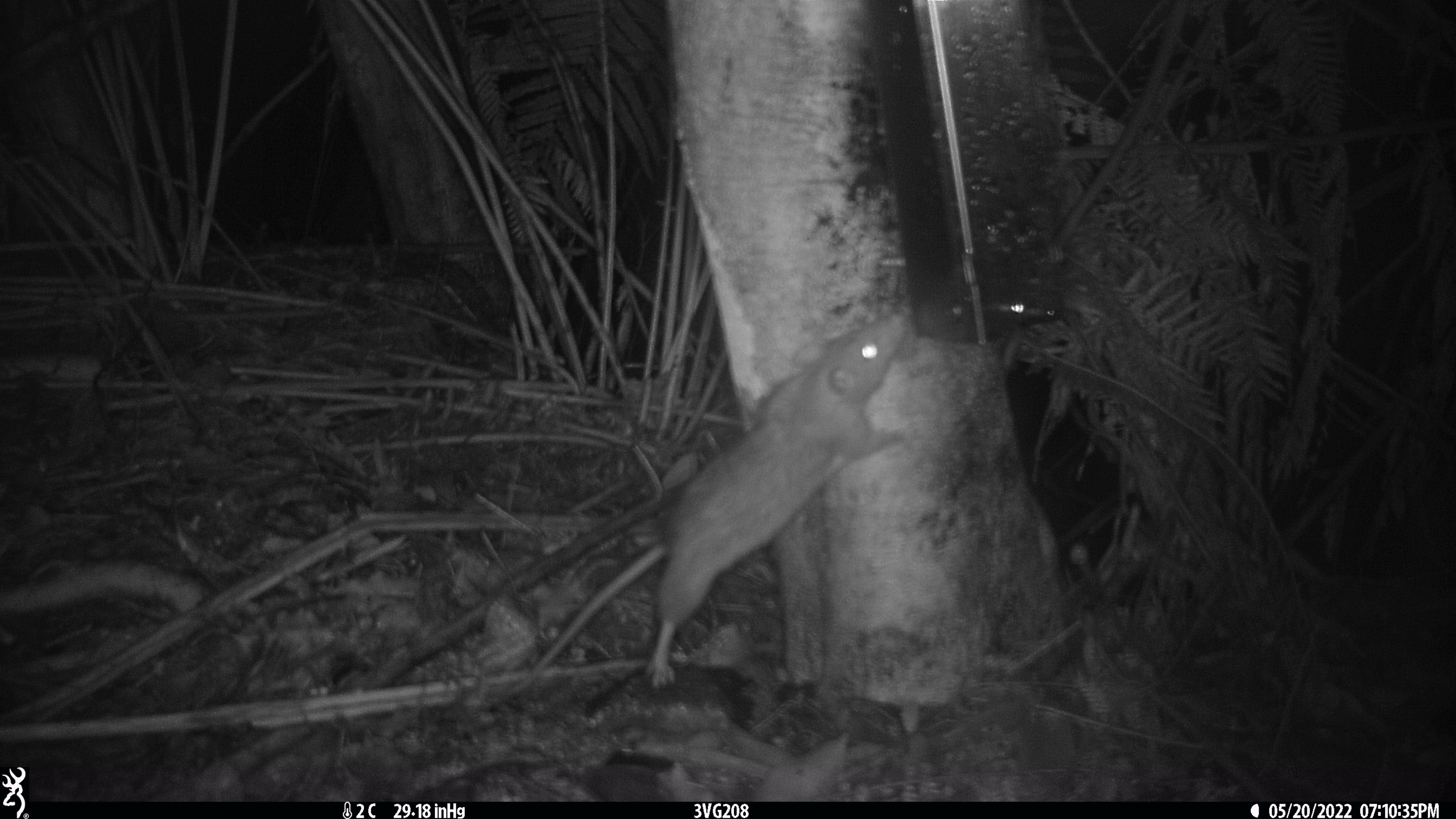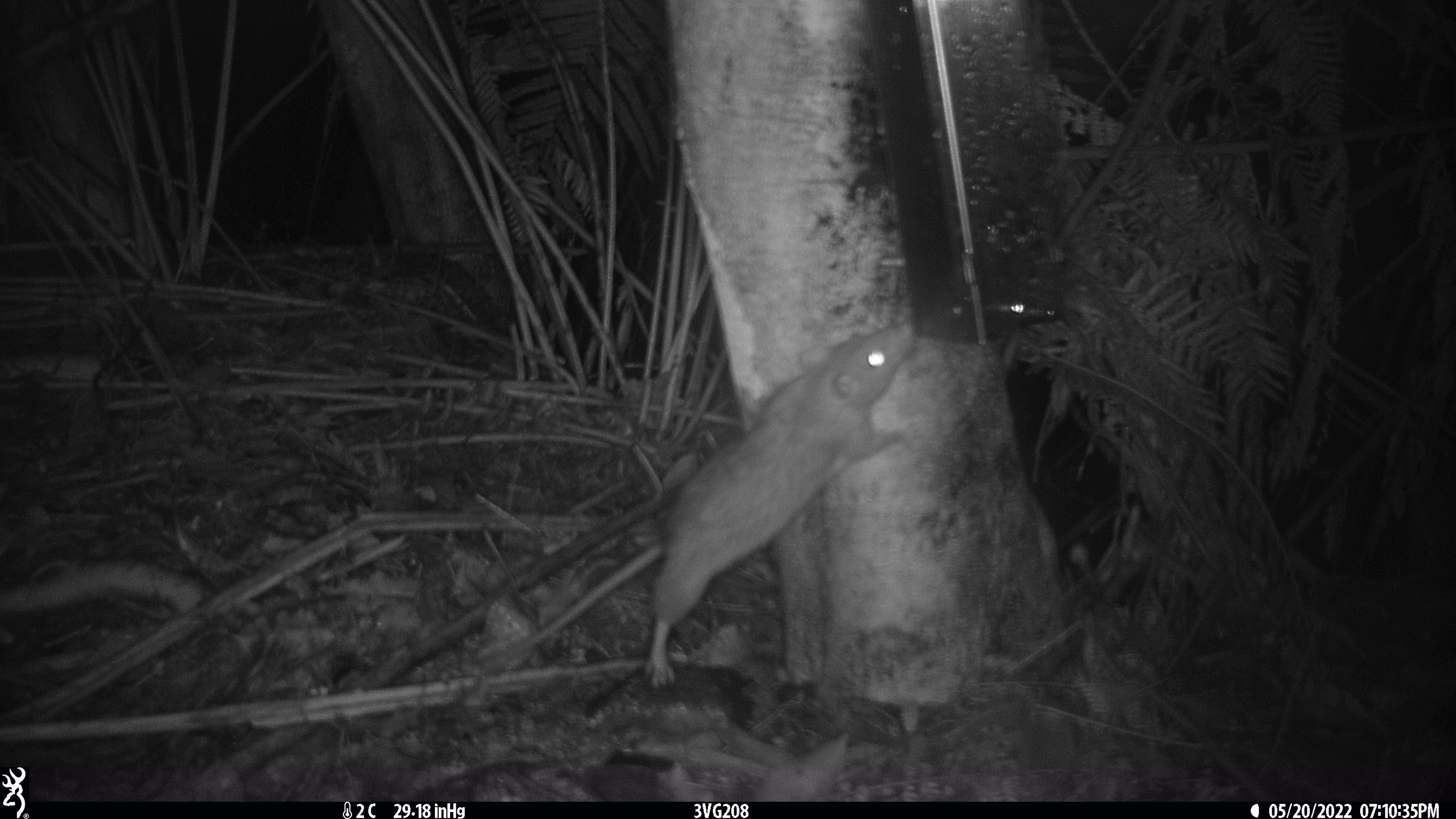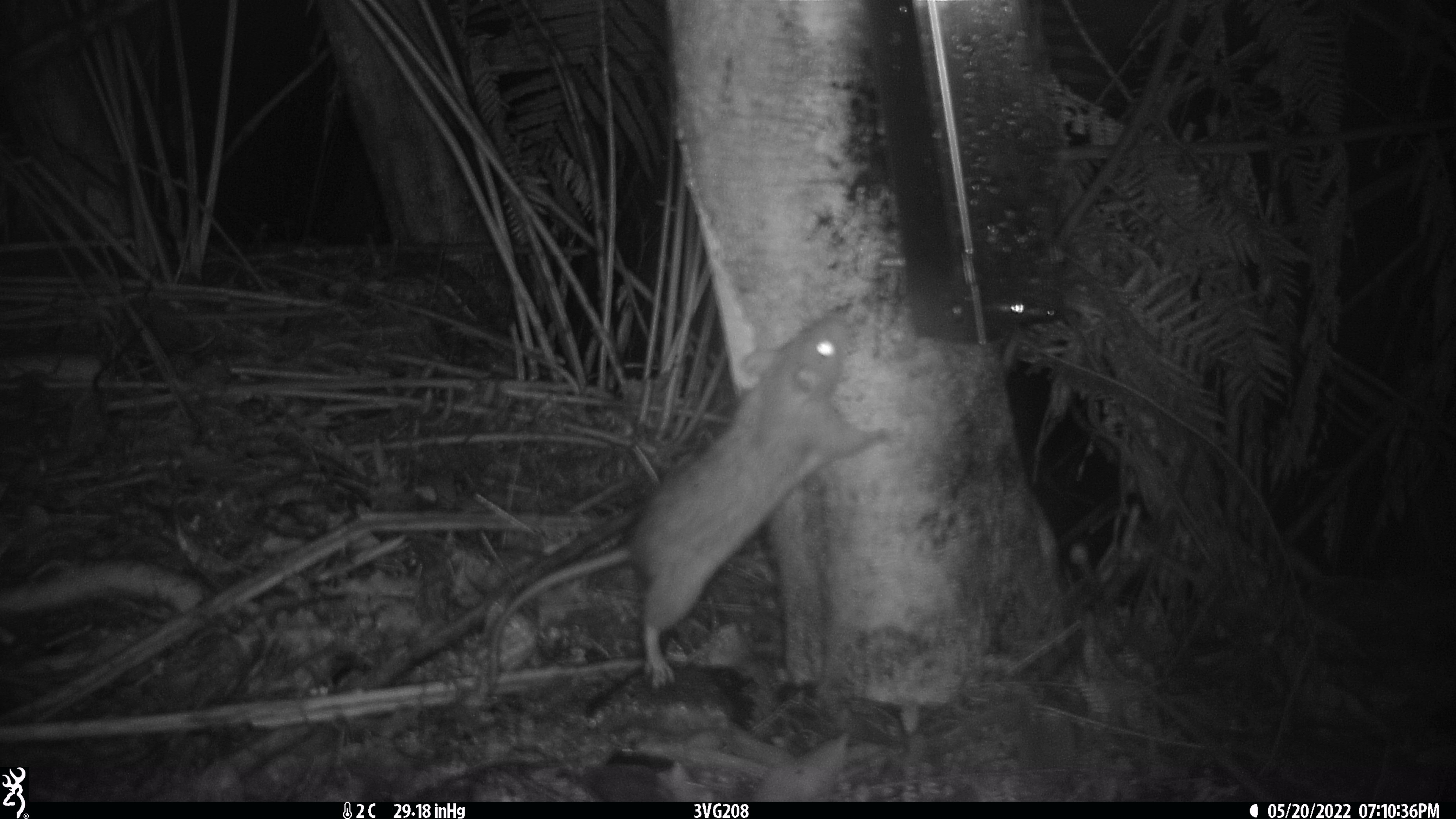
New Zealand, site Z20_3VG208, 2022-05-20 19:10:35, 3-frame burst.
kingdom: Animalia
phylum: Chordata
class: Mammalia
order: Rodentia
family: Muridae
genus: Rattus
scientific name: Rattus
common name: rat